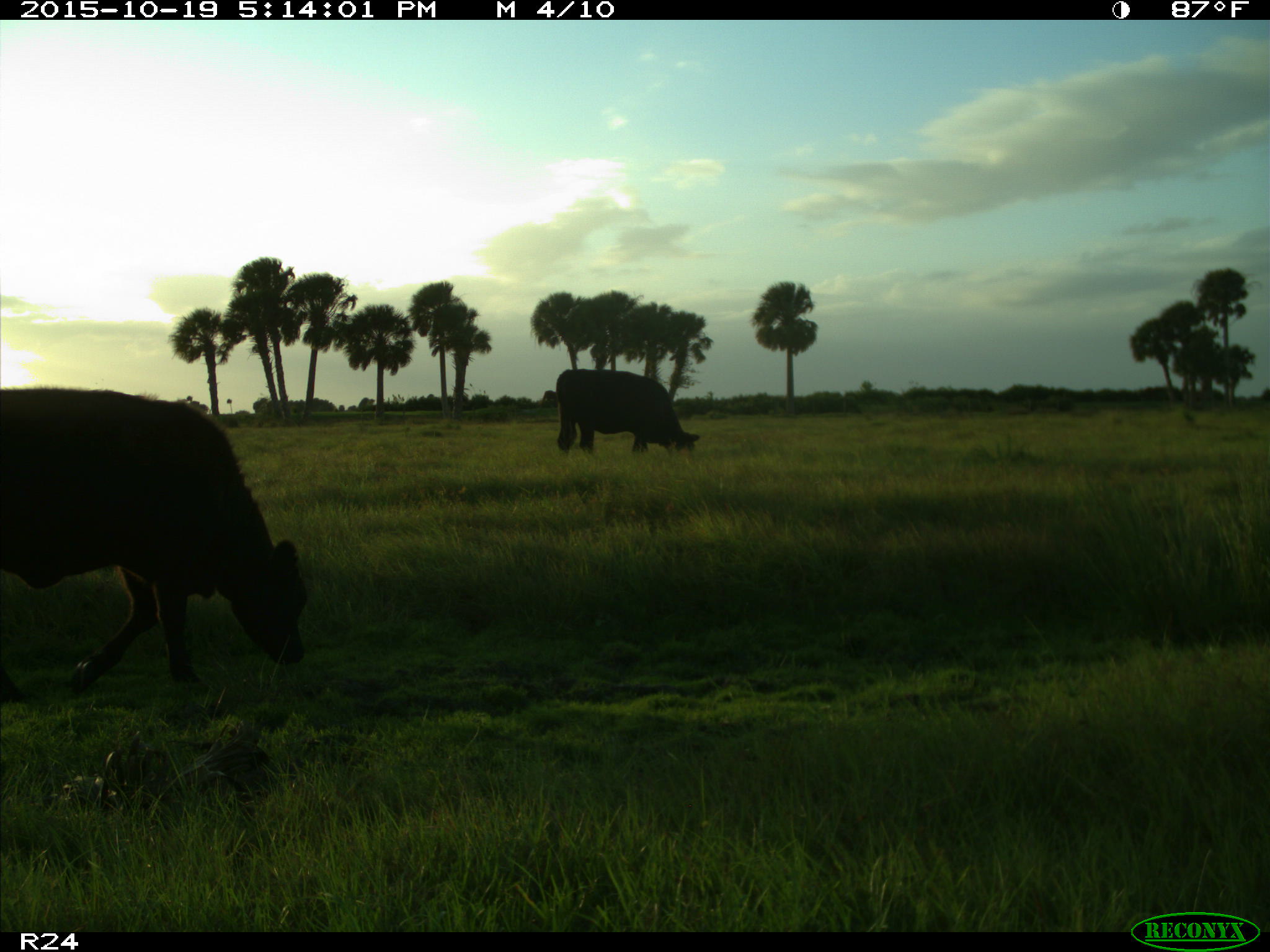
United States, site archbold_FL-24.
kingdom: Animalia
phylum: Chordata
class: Mammalia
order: Artiodactyla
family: Bovidae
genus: Bos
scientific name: Bos taurus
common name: domestic cow